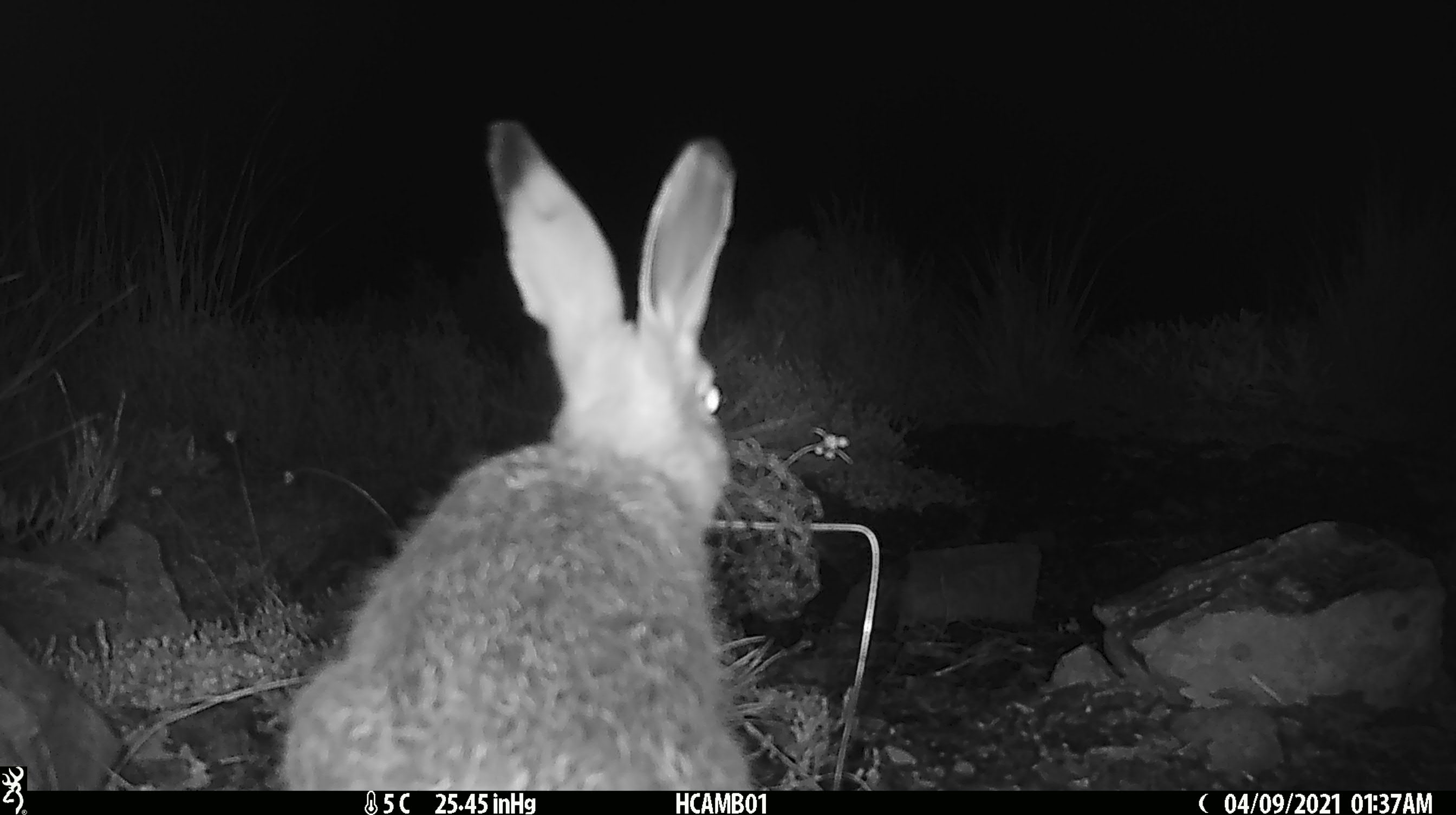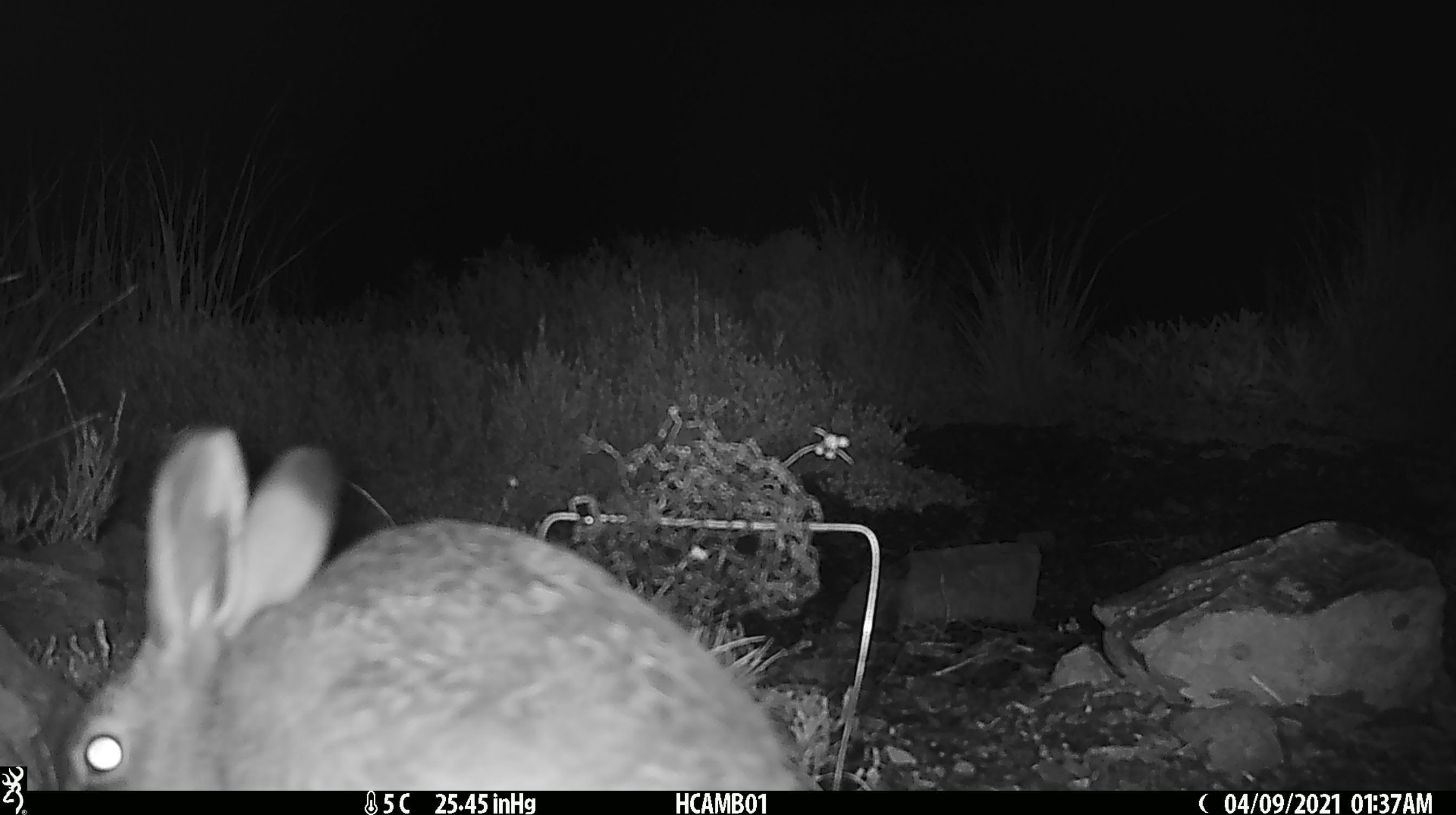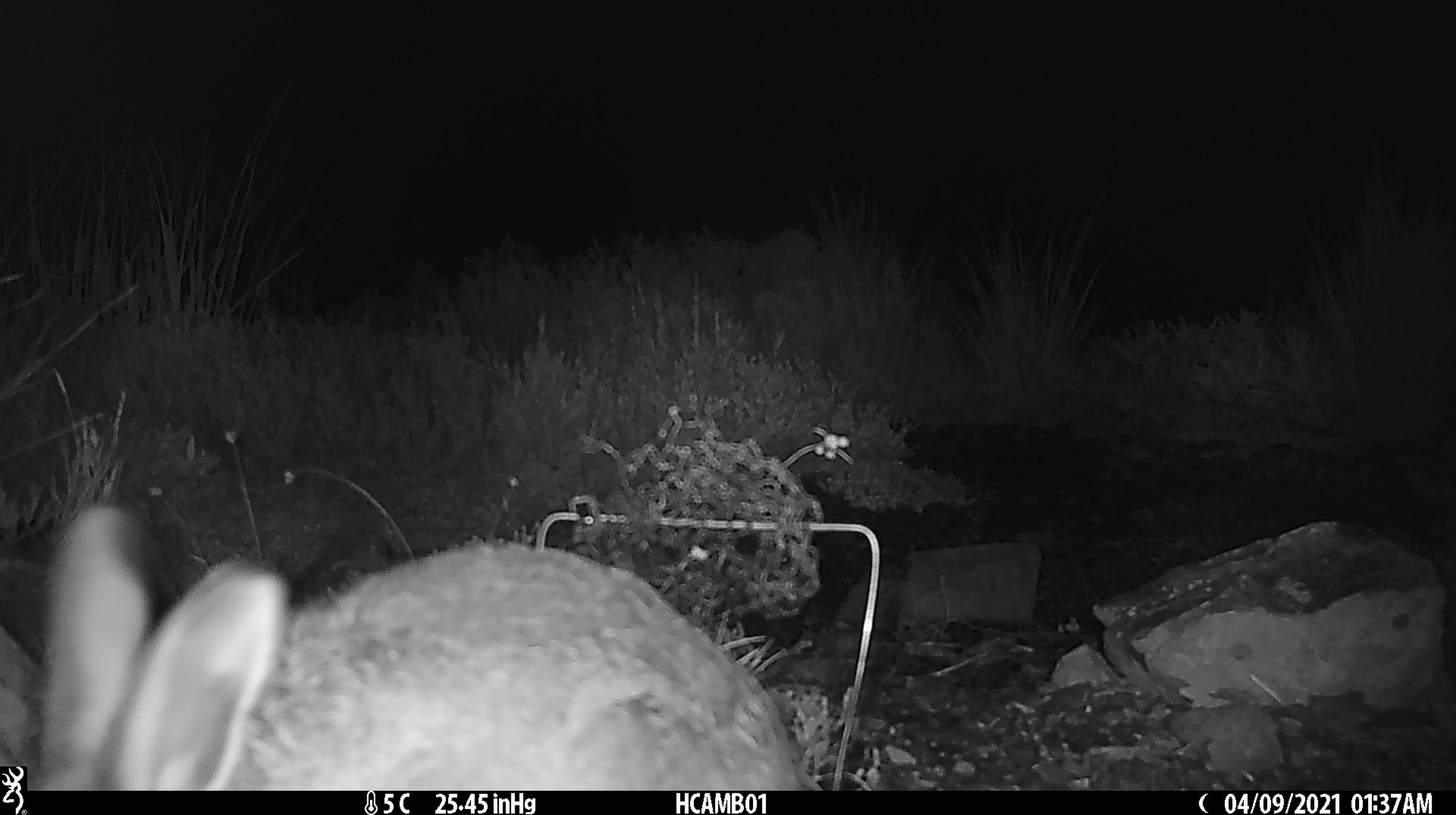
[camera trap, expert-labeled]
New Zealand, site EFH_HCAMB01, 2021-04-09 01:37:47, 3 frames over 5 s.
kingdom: Animalia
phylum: Chordata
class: Mammalia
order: Lagomorpha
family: Leporidae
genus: Oryctolagus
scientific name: Oryctolagus cuniculus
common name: european rabbit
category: rabbit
Rabbit (european rabbit) (Oryctolagus cuniculus).